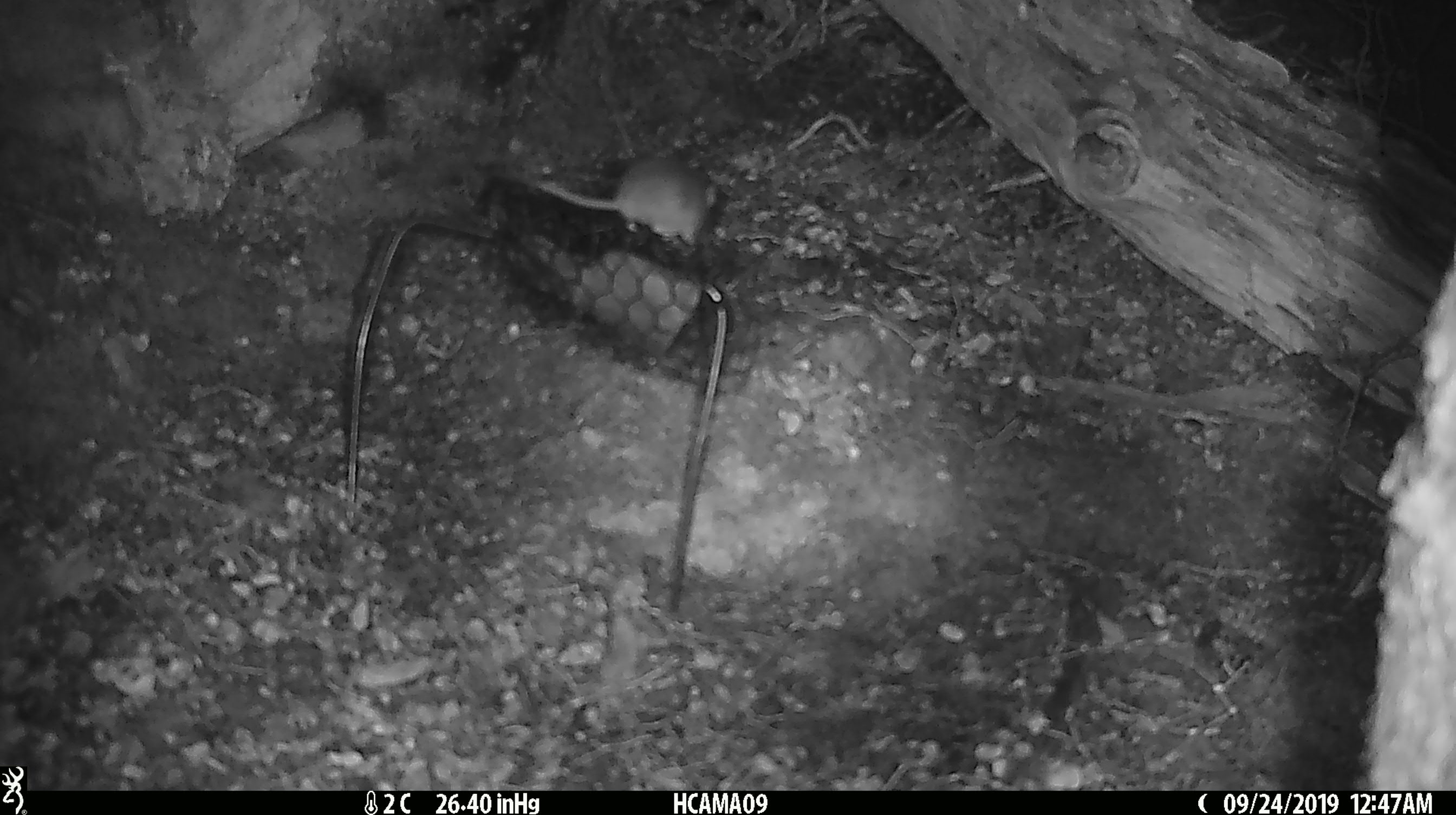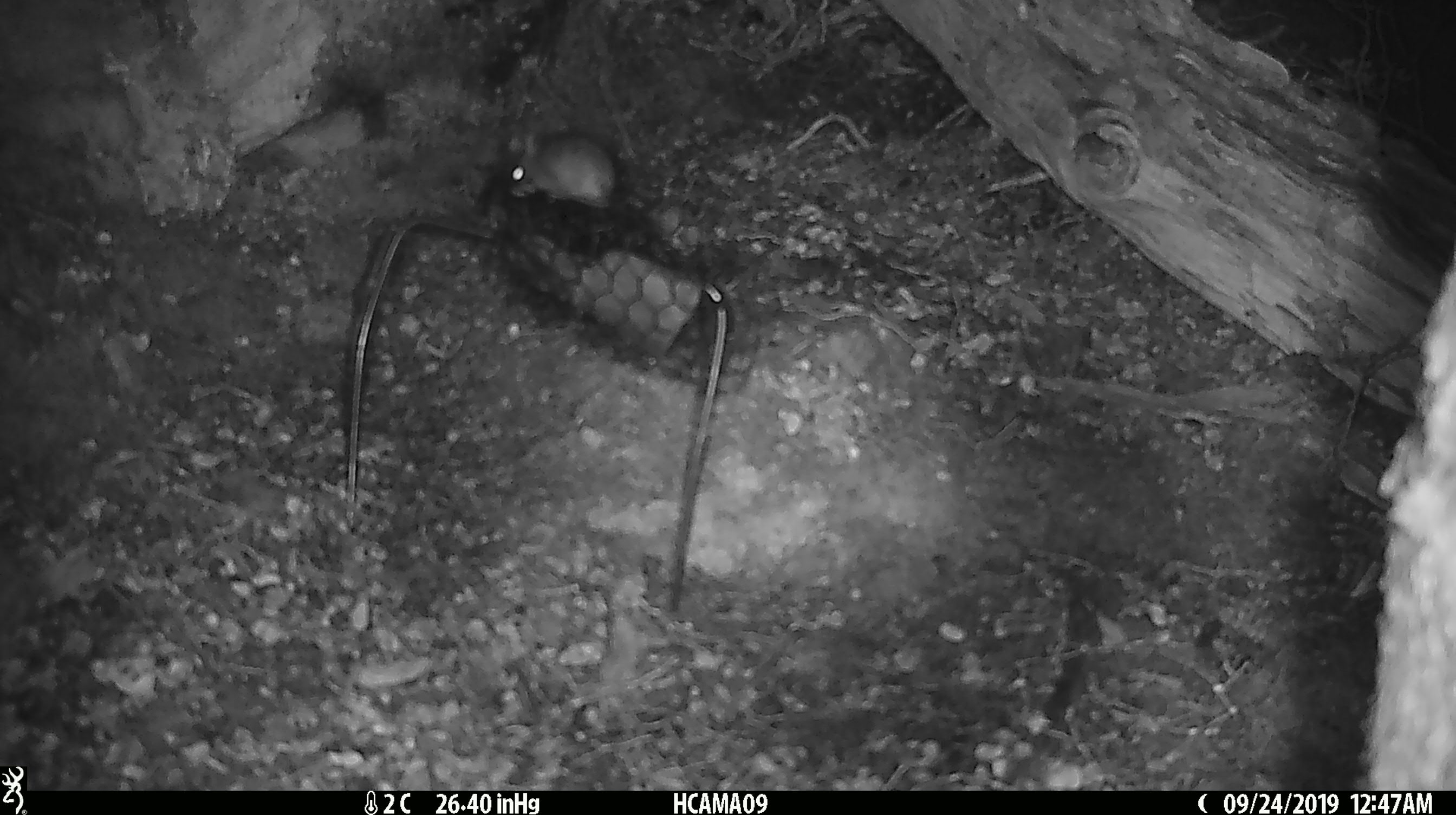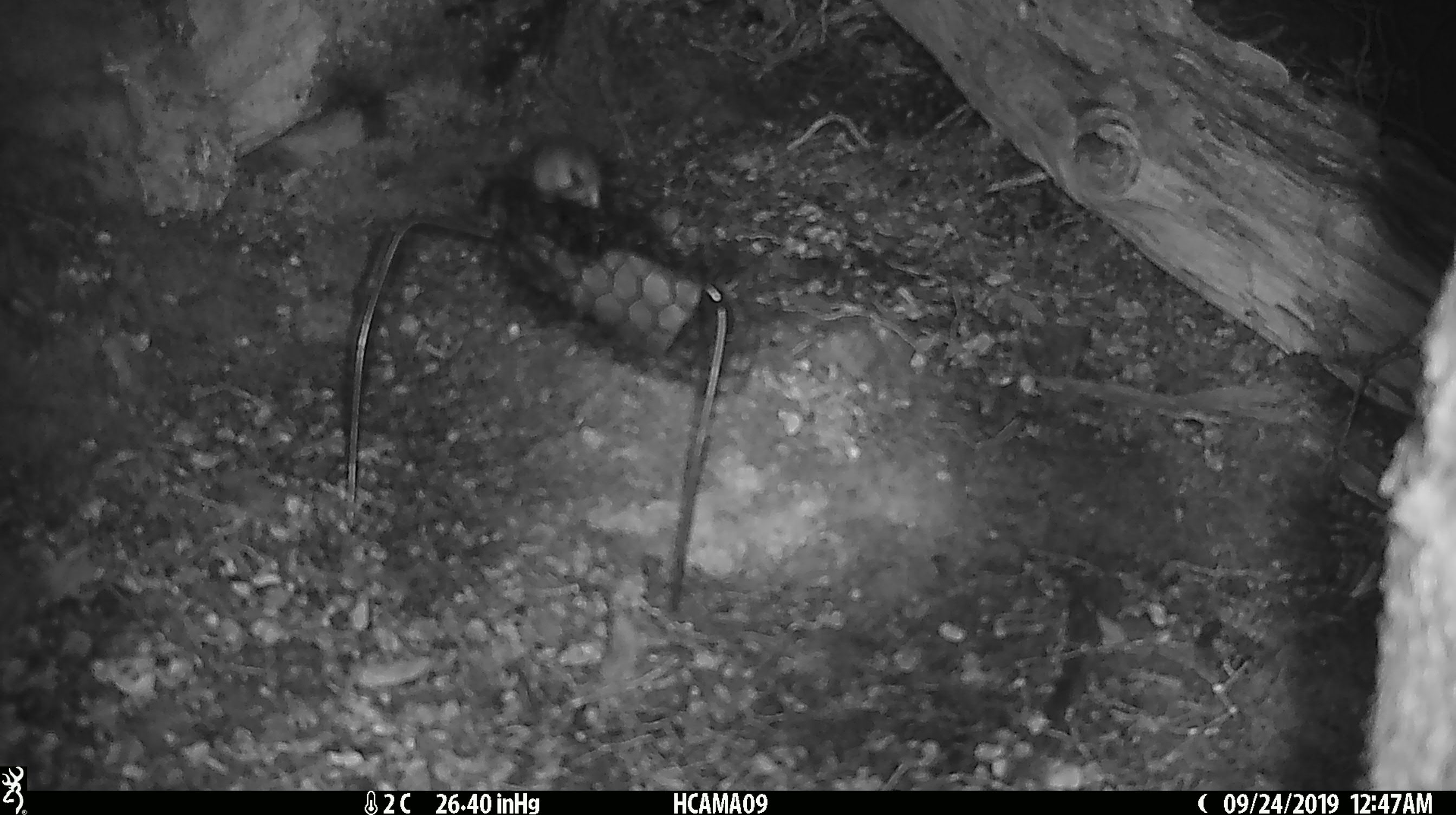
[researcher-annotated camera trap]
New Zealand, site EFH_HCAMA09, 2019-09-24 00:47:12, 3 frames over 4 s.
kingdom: Animalia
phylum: Chordata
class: Mammalia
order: Rodentia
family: Muridae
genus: Mus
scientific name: Mus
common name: mouse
Mouse (Mus).